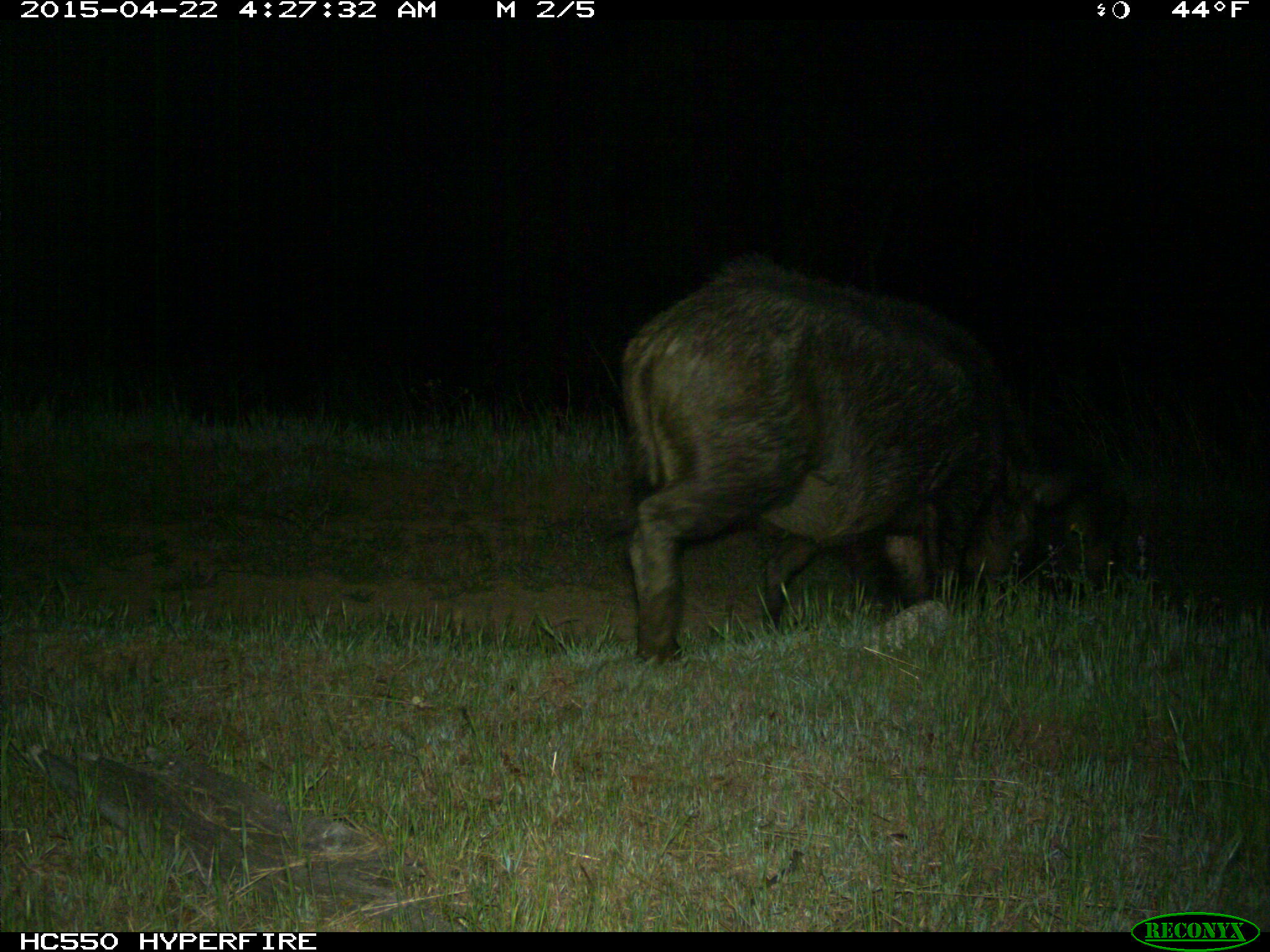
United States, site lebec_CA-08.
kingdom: Animalia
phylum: Chordata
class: Mammalia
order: Artiodactyla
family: Suidae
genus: Sus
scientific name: Sus scrofa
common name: wild boar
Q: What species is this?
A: Sus scrofa (wild boar).